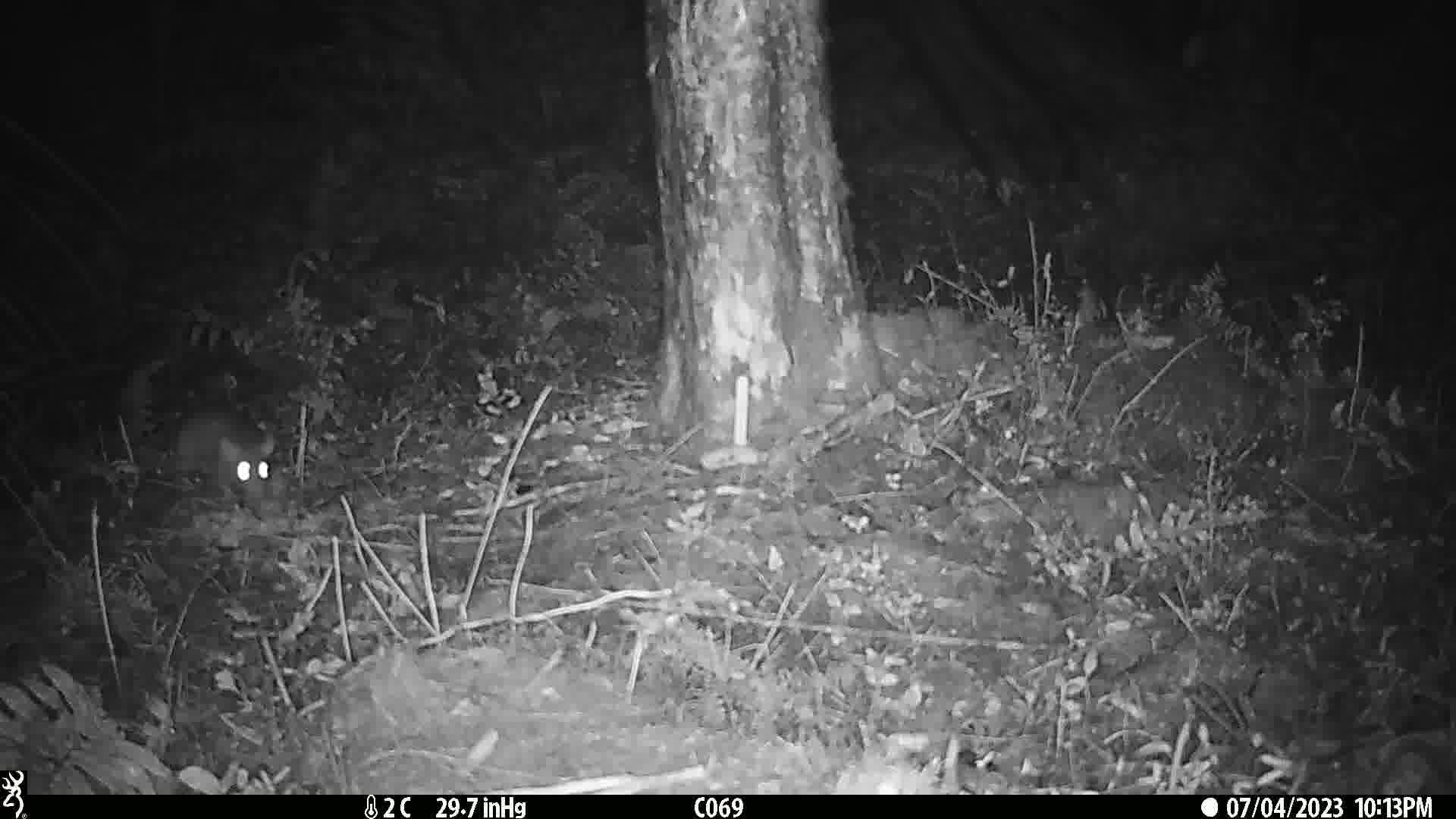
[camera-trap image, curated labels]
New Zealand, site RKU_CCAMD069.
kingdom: Animalia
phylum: Chordata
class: Mammalia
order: Rodentia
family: Muridae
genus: Rattus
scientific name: Rattus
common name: rat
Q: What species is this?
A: Rat (Rattus).